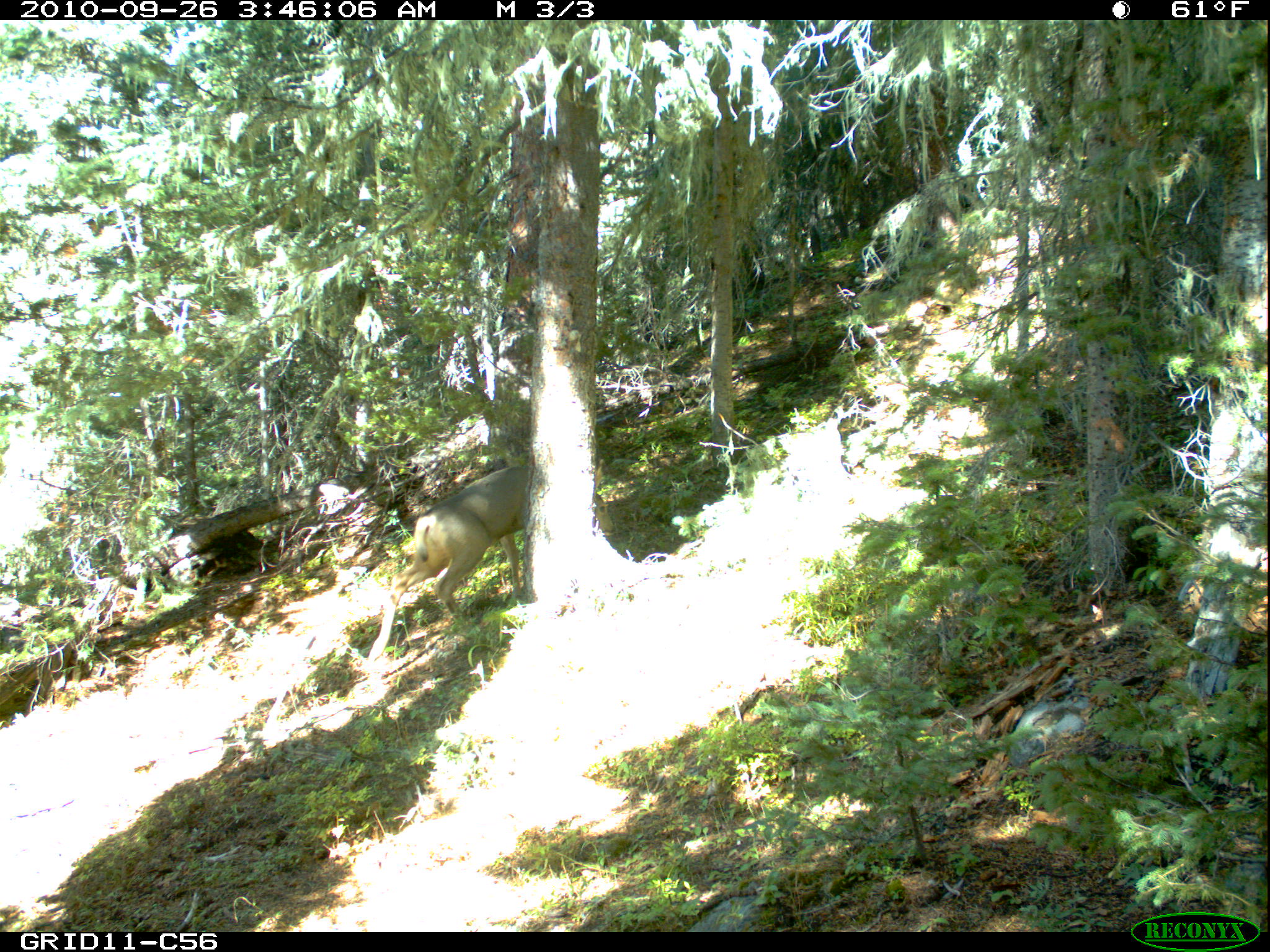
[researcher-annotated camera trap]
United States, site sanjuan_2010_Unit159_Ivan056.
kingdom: Animalia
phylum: Chordata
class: Mammalia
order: Artiodactyla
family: Cervidae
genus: Odocoileus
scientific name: Odocoileus hemionus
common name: mule deer